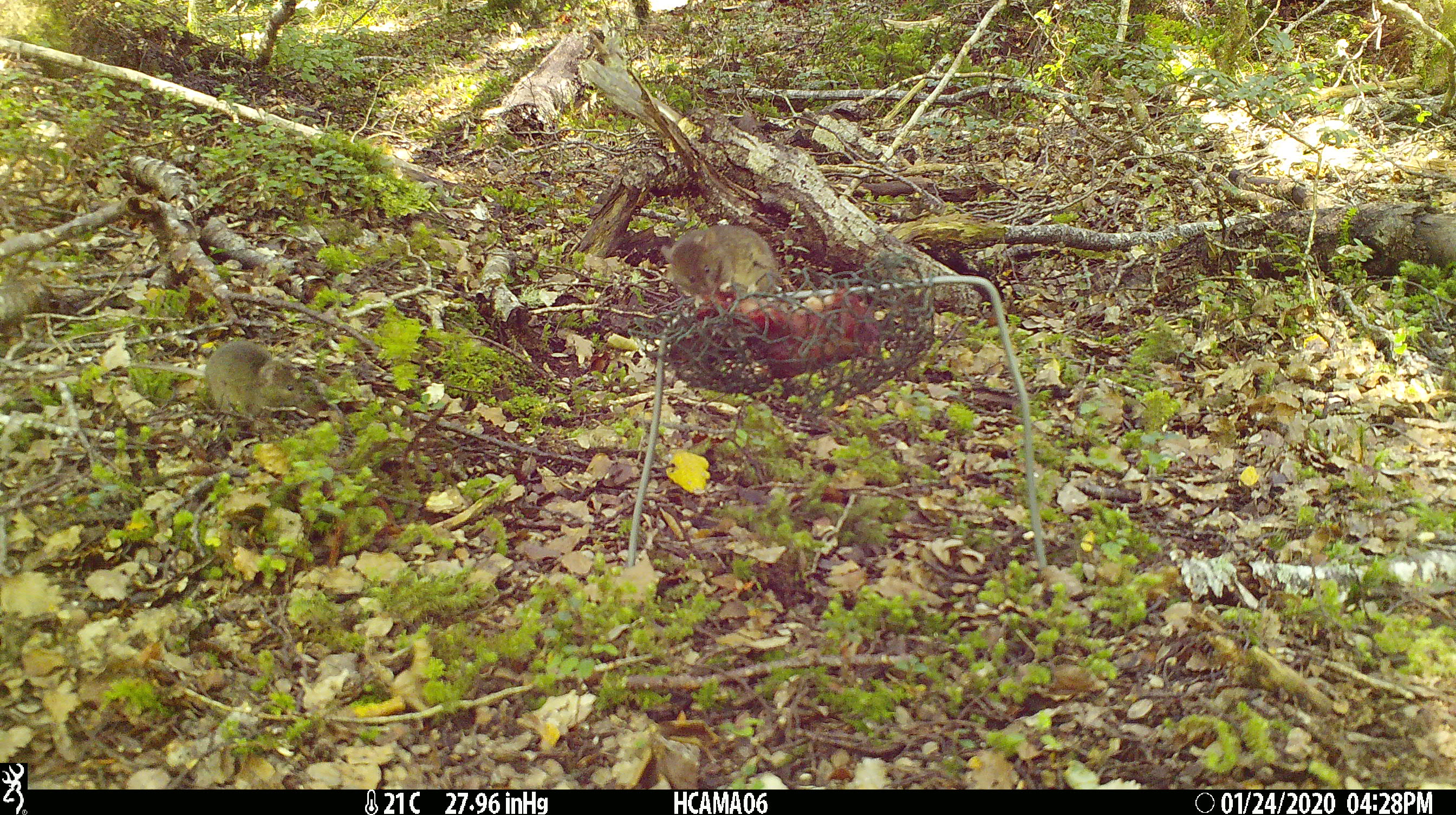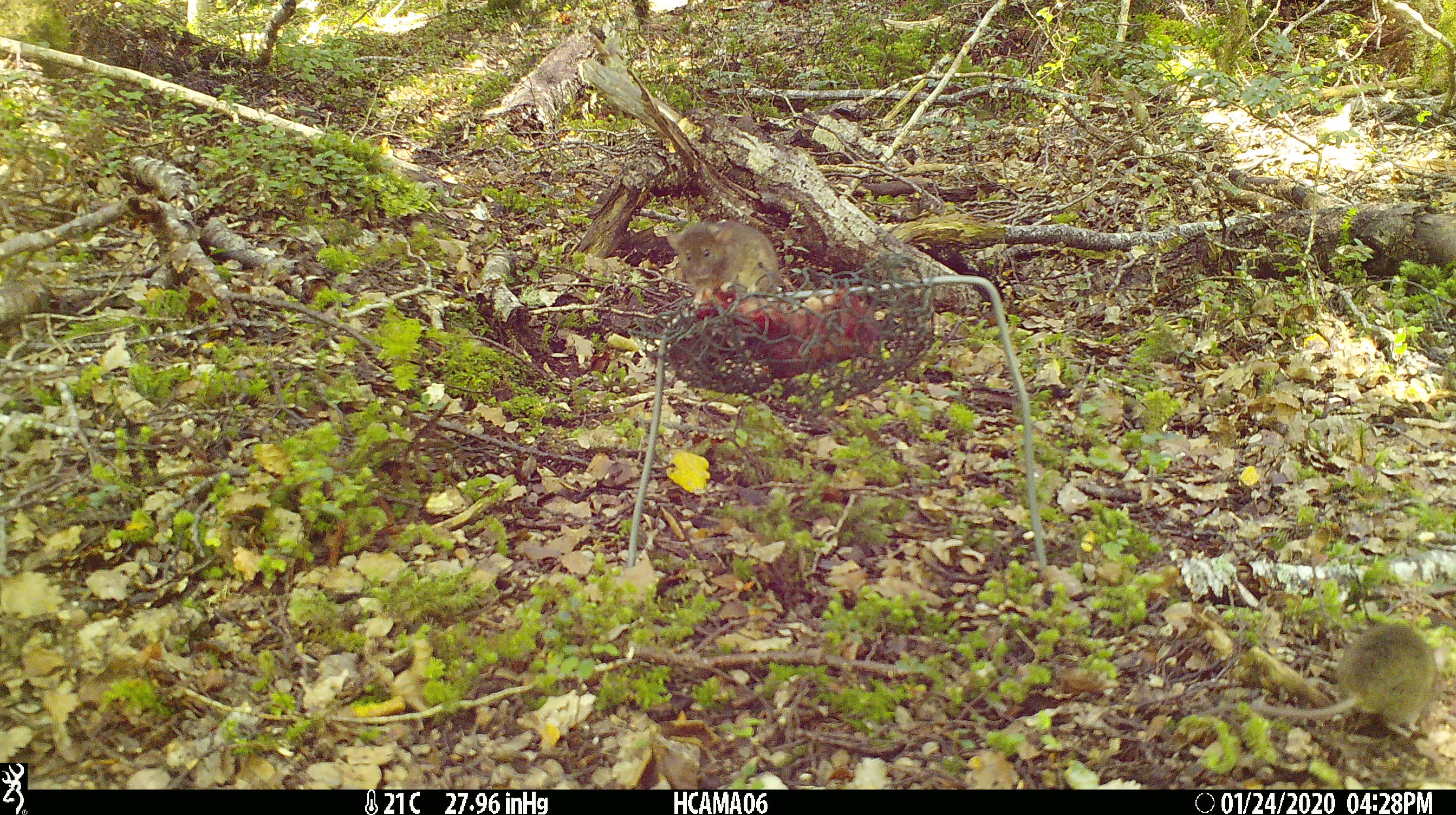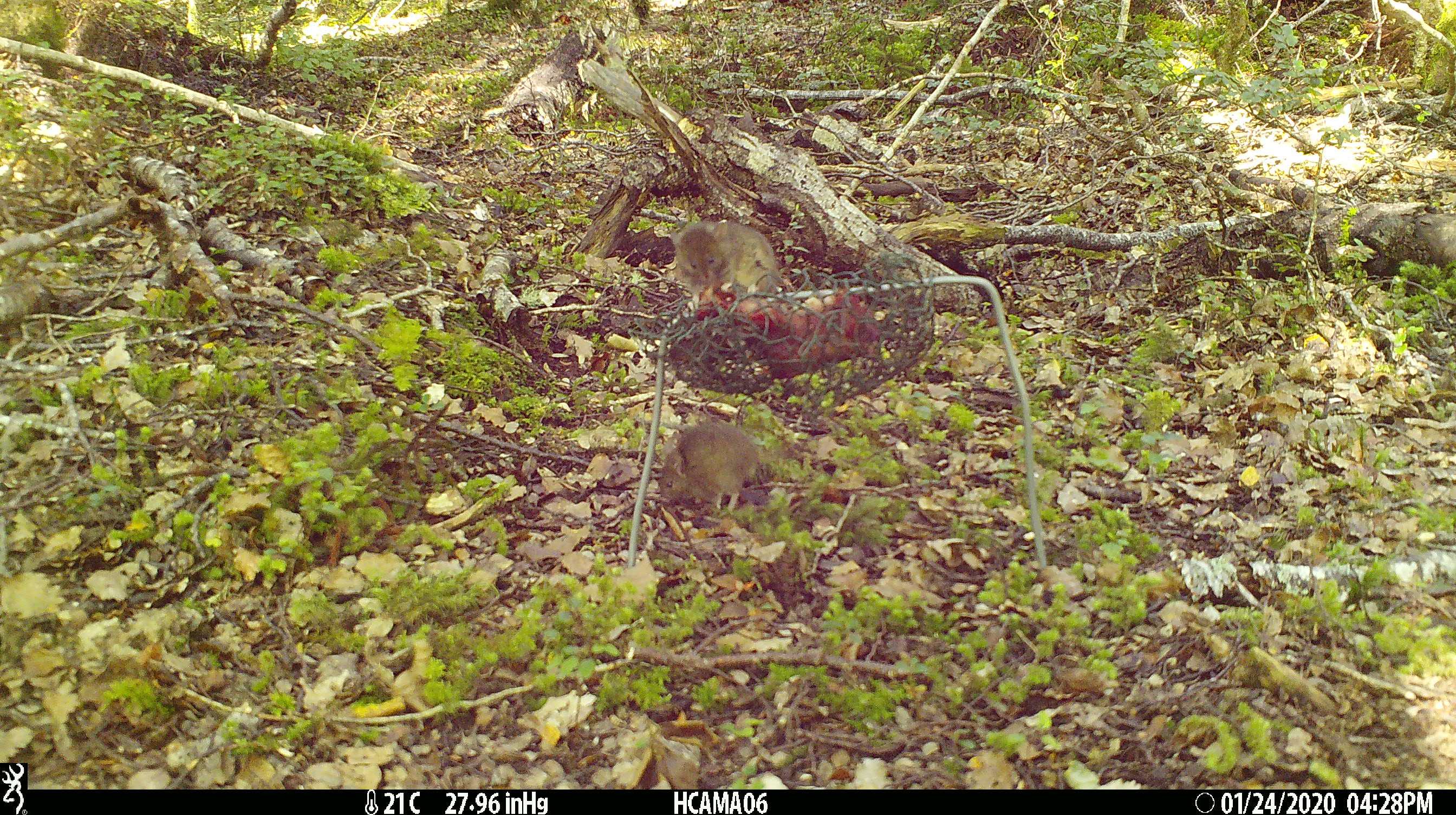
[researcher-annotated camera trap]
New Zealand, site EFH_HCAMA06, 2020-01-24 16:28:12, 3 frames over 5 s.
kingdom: Animalia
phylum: Chordata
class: Mammalia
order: Rodentia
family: Muridae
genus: Mus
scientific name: Mus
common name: mouse